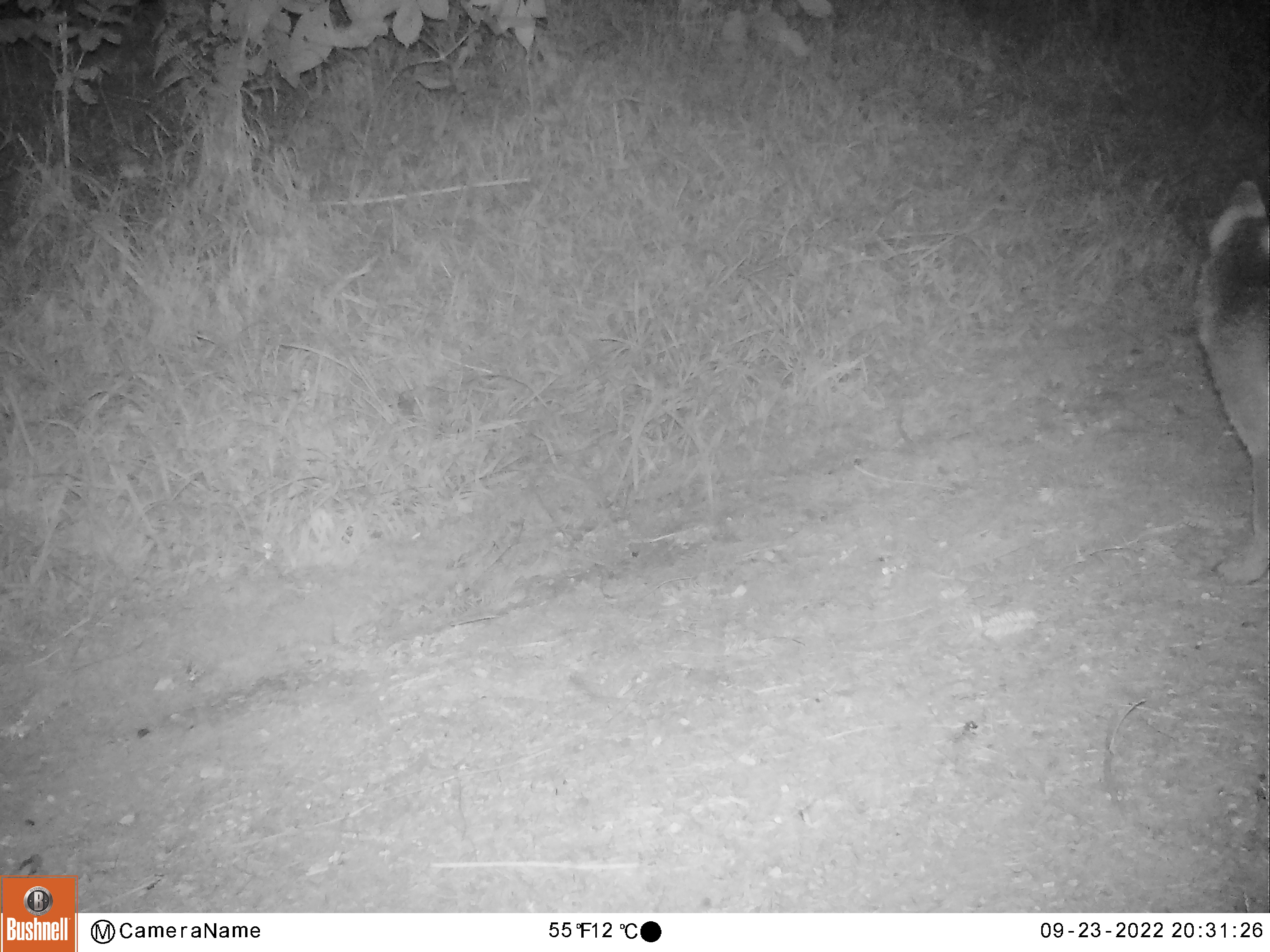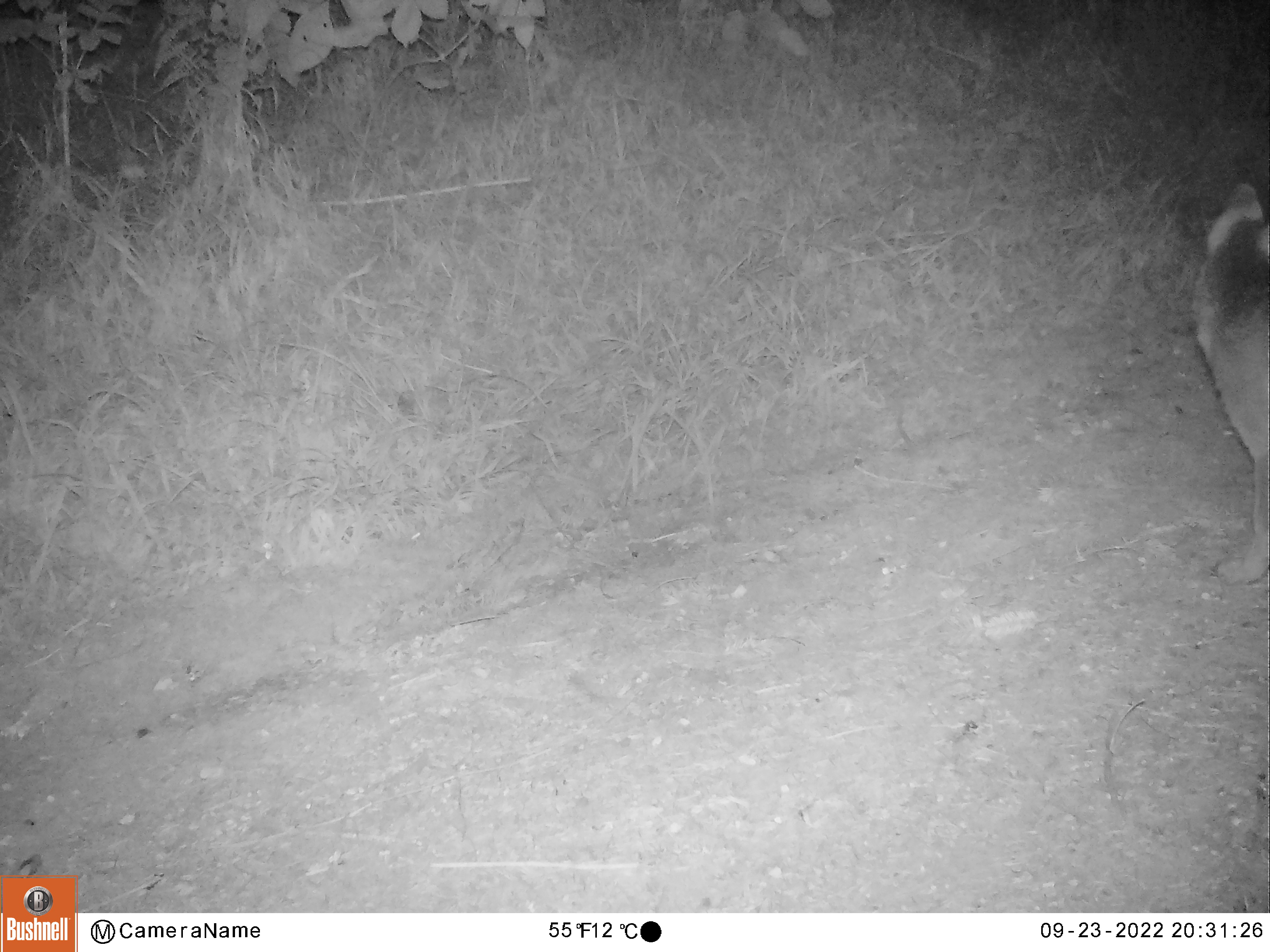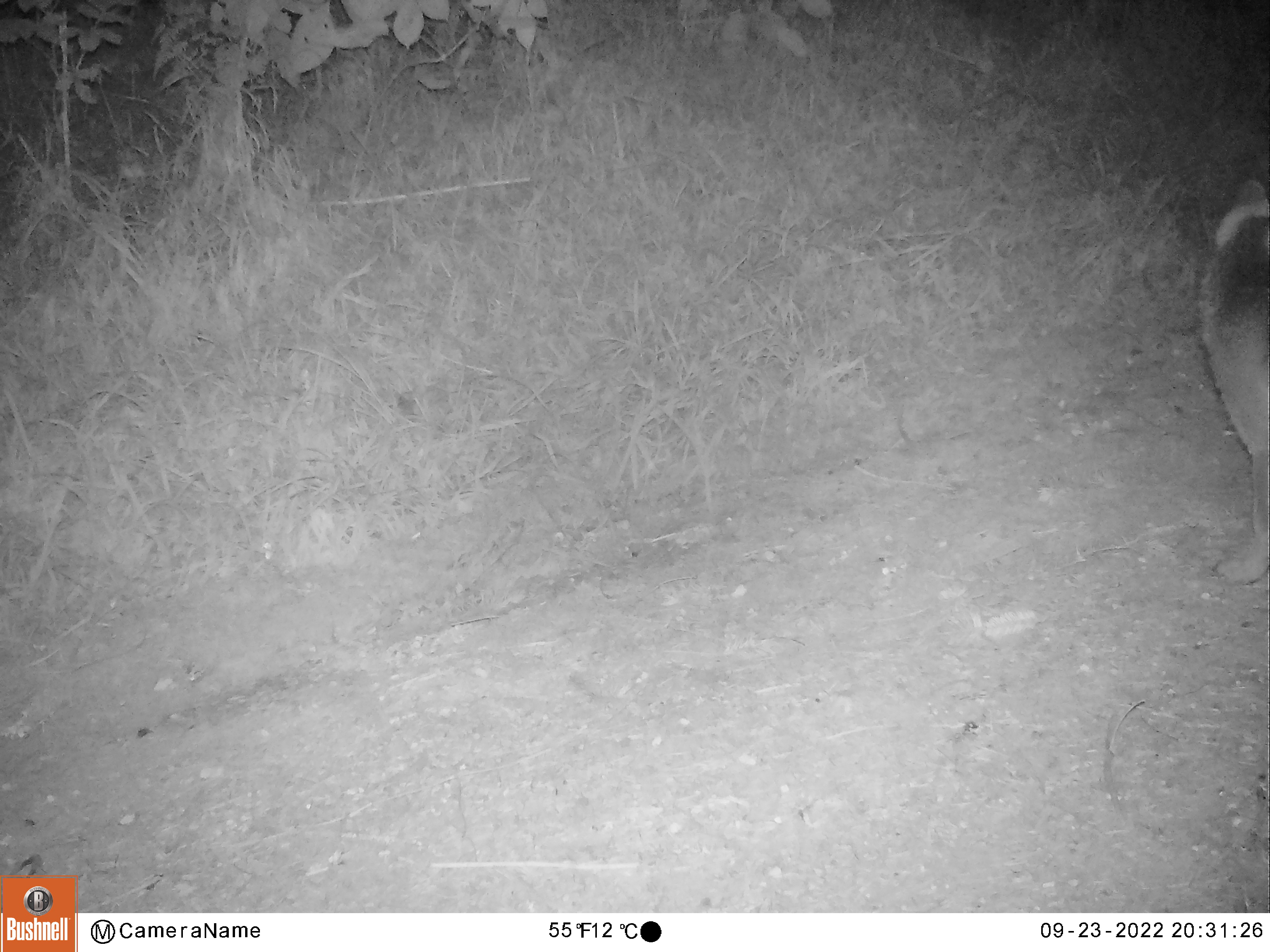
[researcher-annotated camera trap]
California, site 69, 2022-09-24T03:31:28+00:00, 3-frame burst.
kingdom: Animalia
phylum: Chordata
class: Mammalia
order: Carnivora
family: Canidae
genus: Urocyon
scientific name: Urocyon cinereoargenteus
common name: gray fox